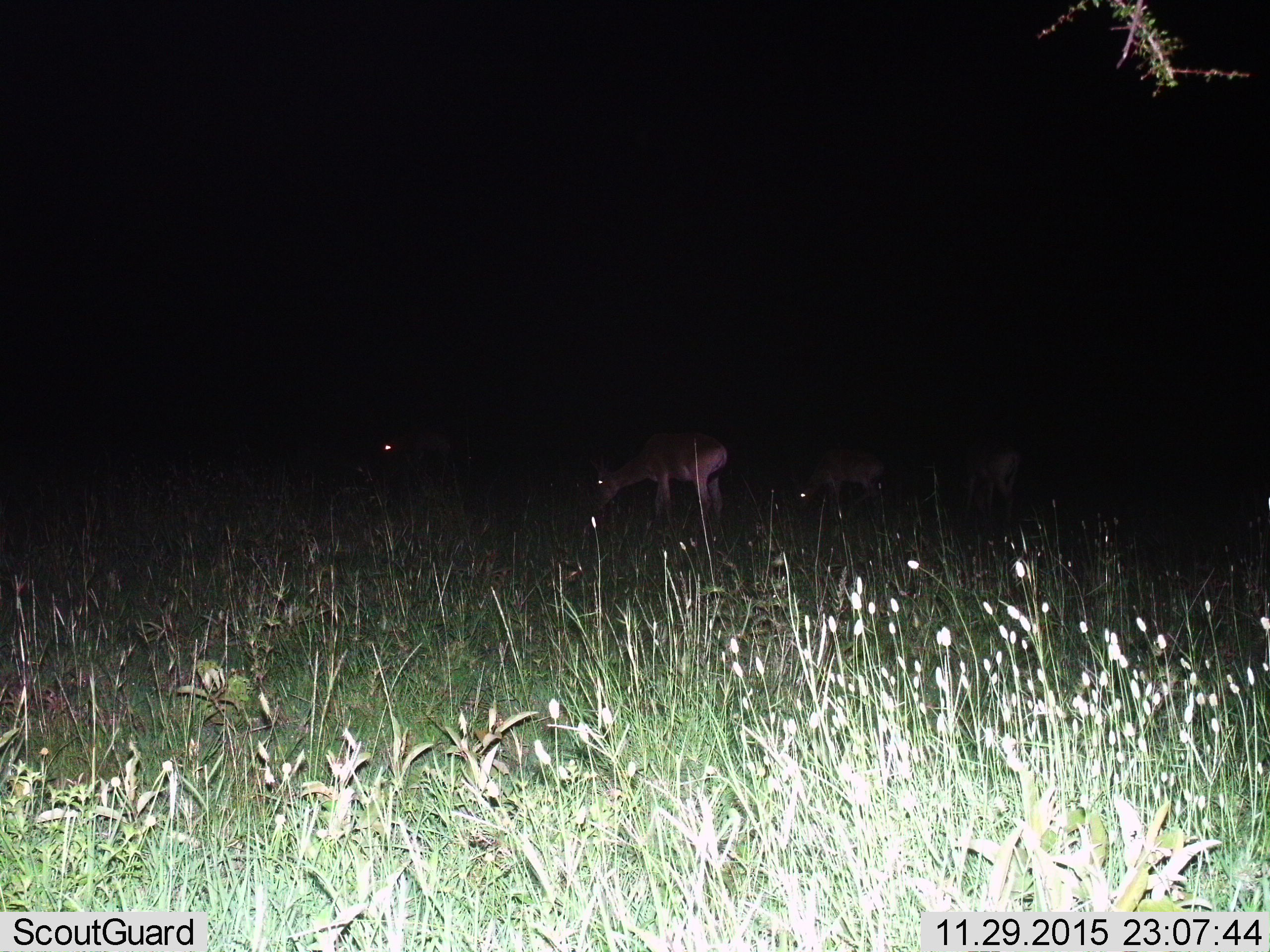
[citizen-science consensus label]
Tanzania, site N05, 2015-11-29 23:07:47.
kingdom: Animalia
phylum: Chordata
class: Mammalia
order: Artiodactyla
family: Bovidae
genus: Aepyceros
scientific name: Aepyceros melampus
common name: impala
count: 4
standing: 50%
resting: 0%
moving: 0%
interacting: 0%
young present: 50%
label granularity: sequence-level